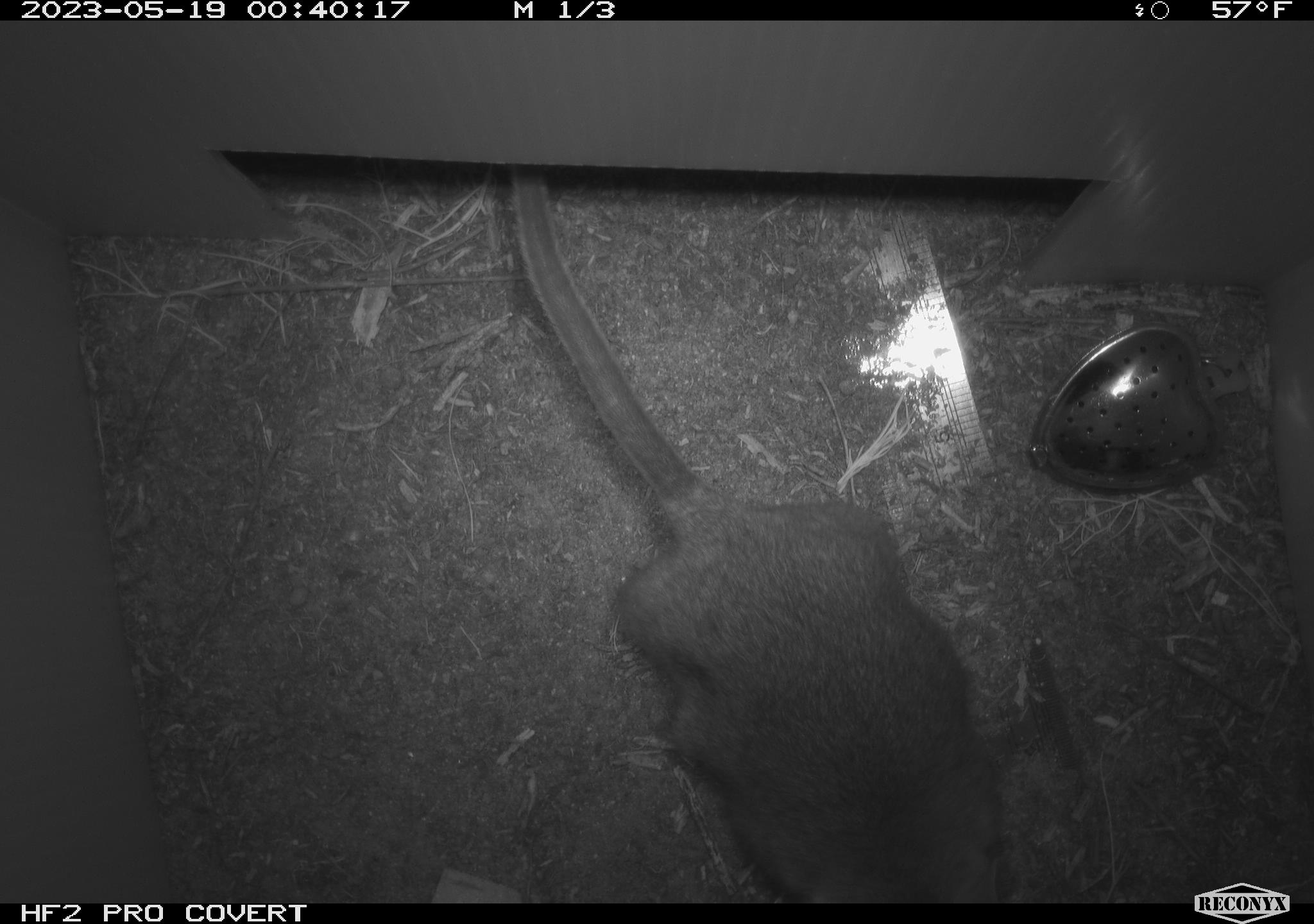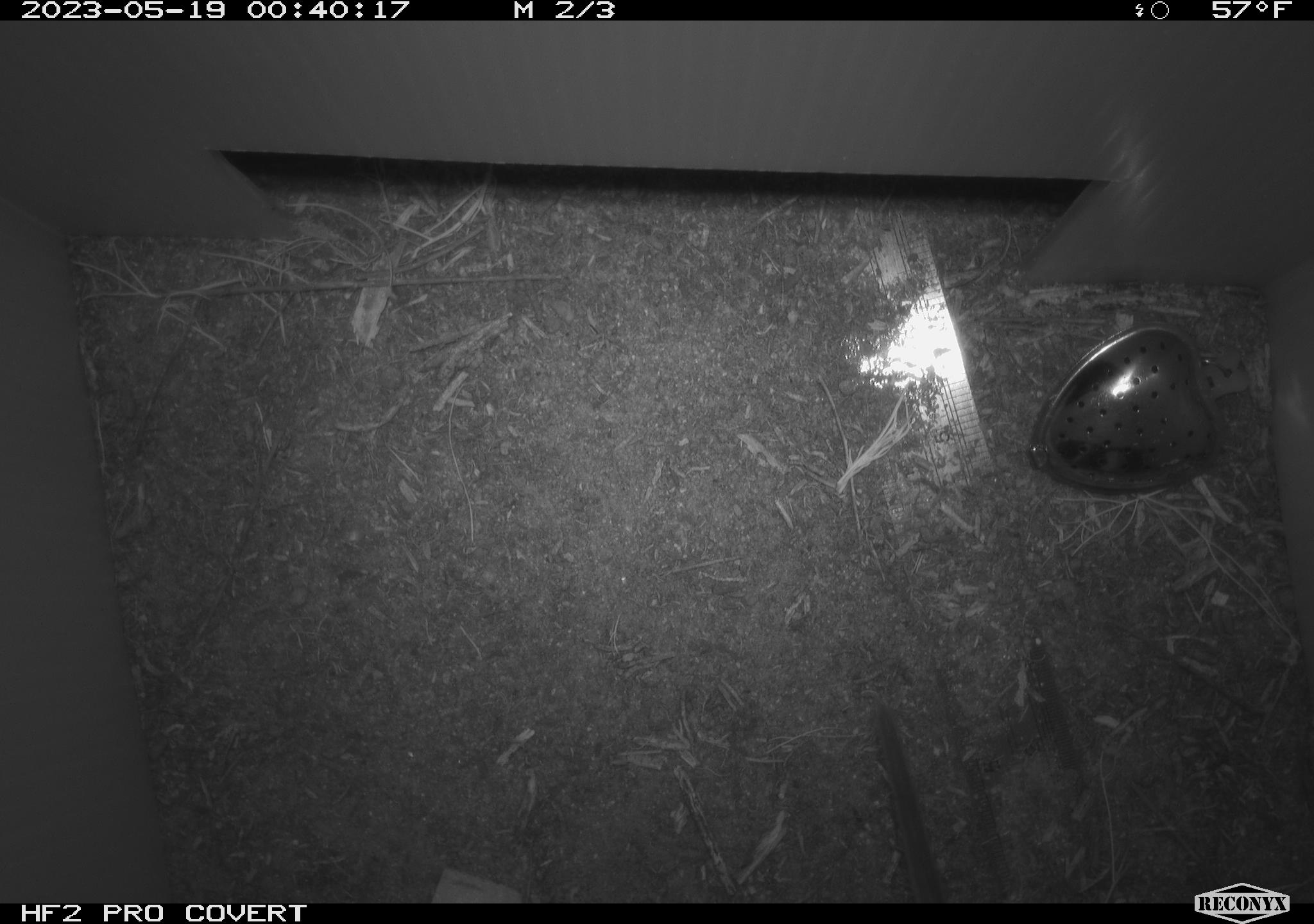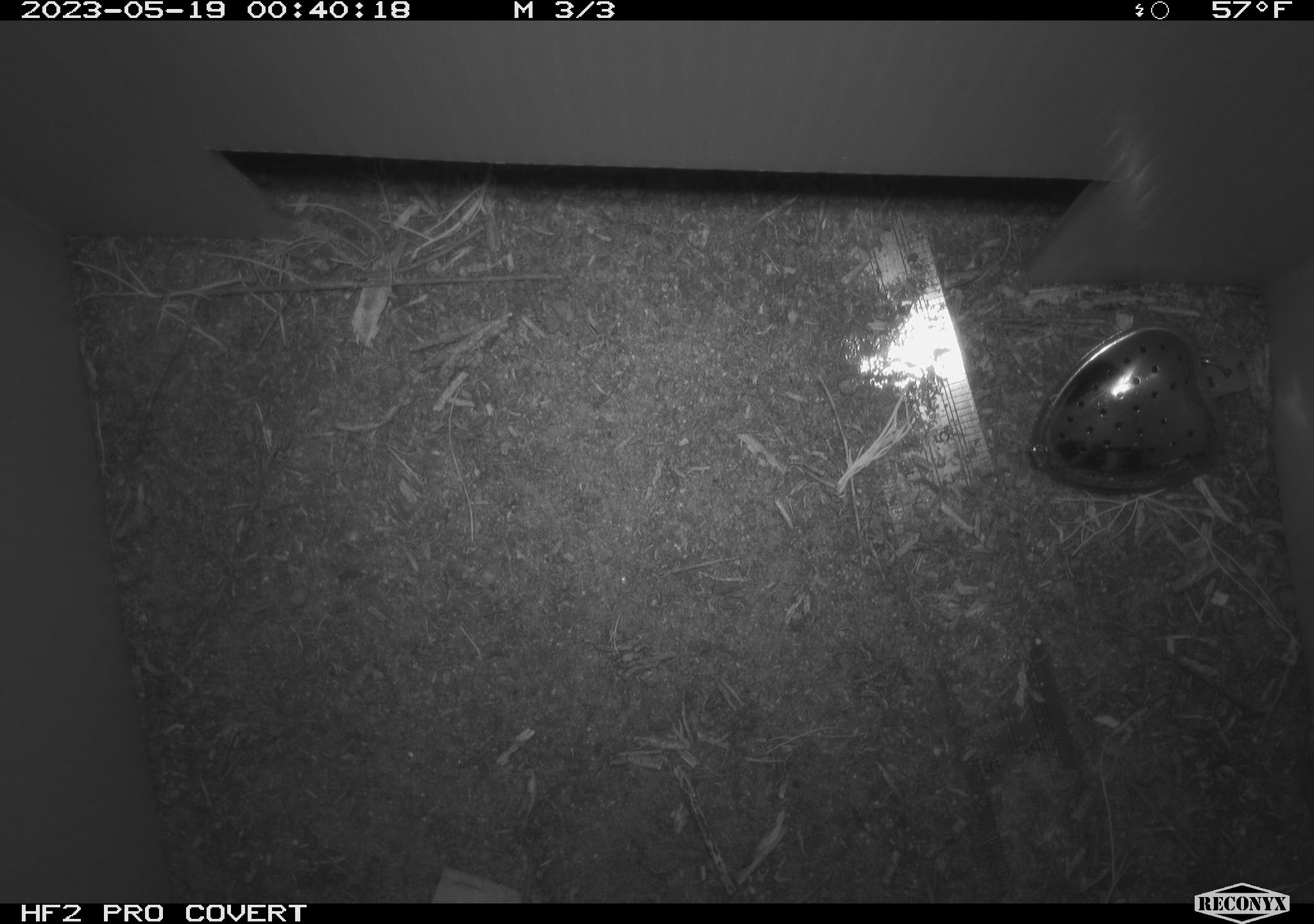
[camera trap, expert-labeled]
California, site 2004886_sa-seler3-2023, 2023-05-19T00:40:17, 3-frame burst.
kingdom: Animalia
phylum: Chordata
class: Mammalia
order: Rodentia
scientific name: Rodentia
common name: woodrat or rat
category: woodrat or rat species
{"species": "woodrat or rat species (woodrat or rat) (Rodentia)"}